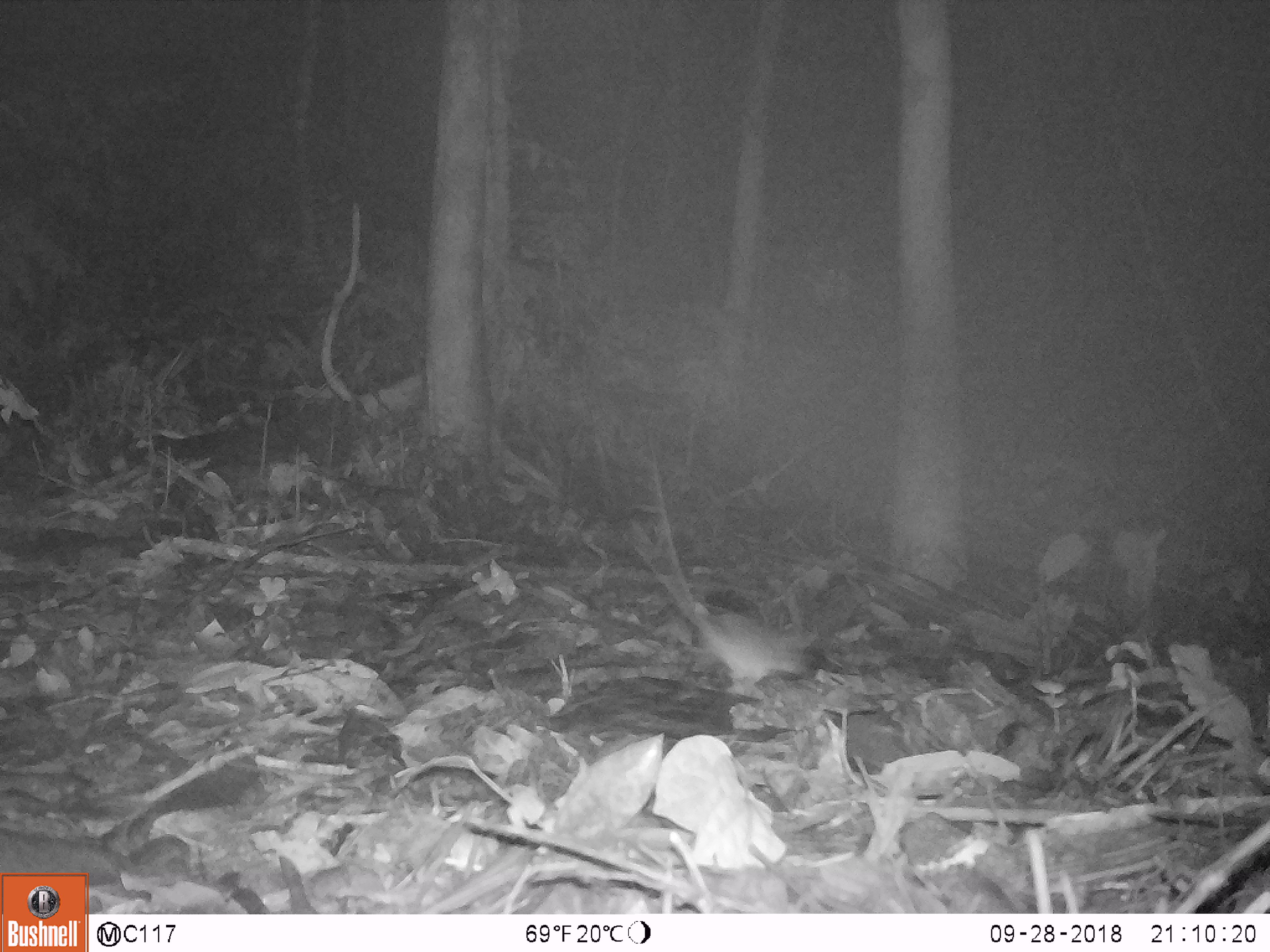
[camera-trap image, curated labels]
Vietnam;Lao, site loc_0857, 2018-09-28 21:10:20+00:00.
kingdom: Animalia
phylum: Chordata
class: Mammalia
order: Rodentia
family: Muridae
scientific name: Muridae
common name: old-world mice and rats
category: unidentified murid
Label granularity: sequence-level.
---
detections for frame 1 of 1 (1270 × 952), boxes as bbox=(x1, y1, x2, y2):
unidentified murid: bbox=(628, 457, 816, 695)